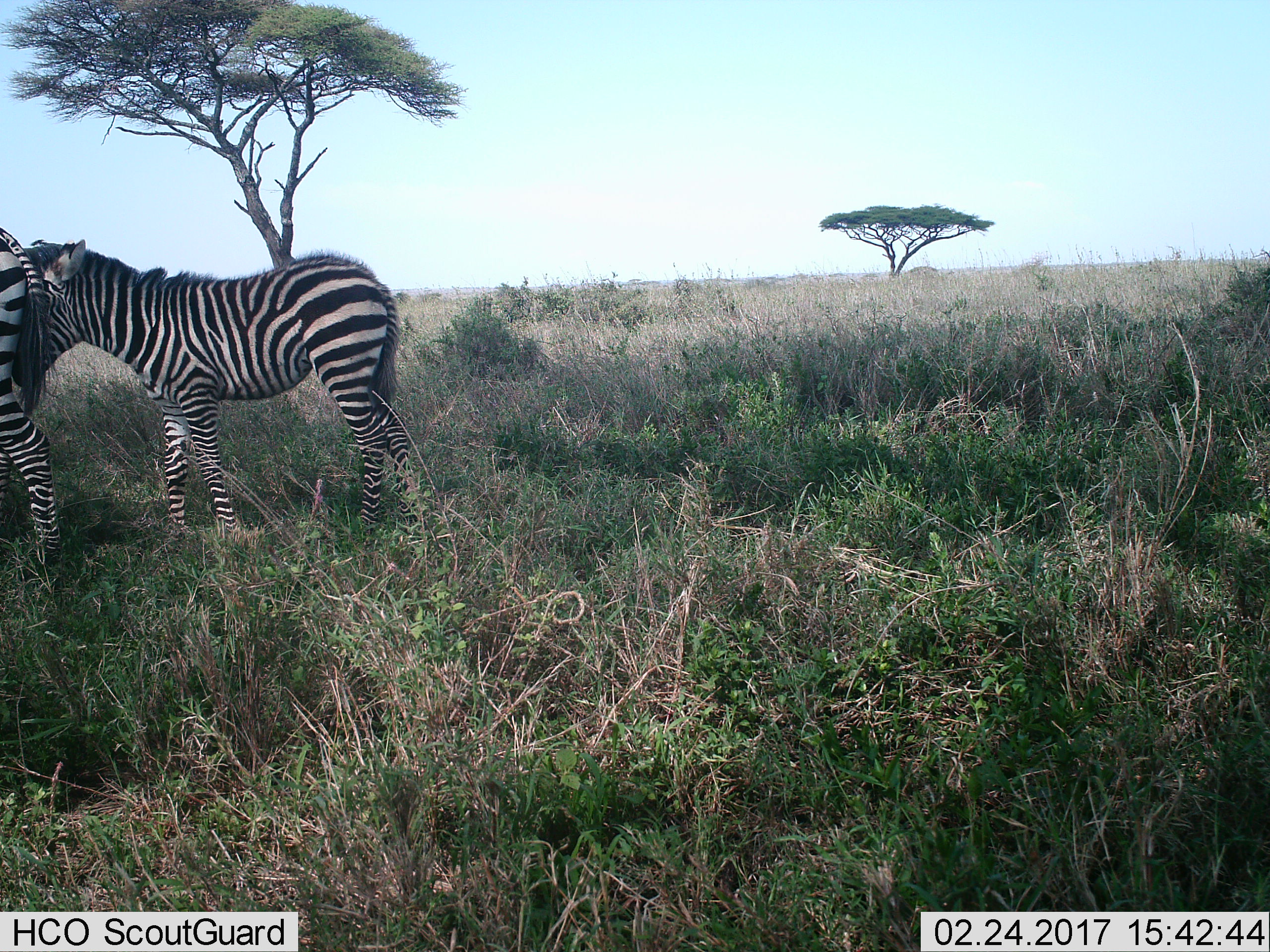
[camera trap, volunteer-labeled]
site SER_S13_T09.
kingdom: Animalia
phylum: Chordata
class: Mammalia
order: Perissodactyla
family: Equidae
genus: Equus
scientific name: Equus quagga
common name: plains zebra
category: zebraplains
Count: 2.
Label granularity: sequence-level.